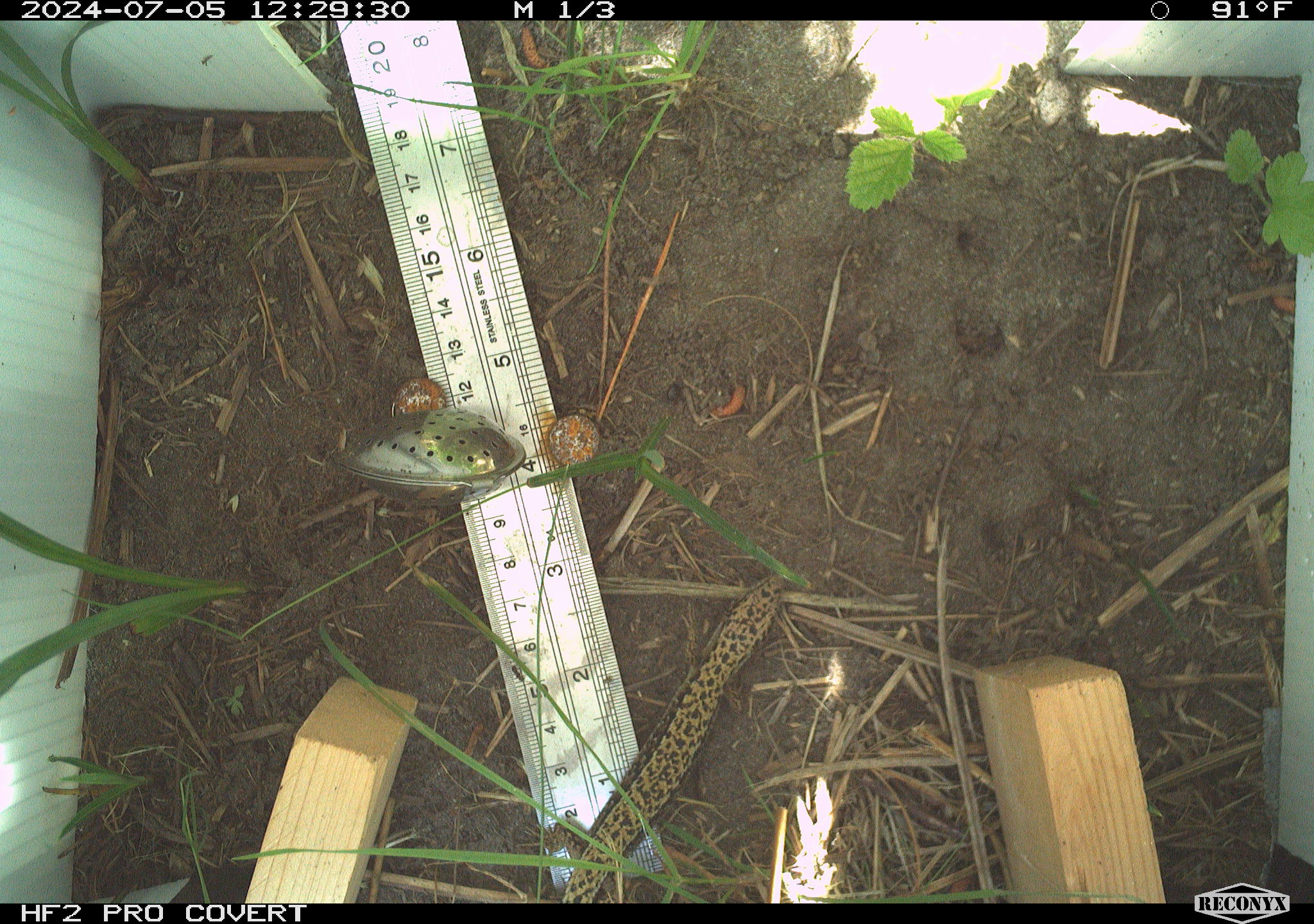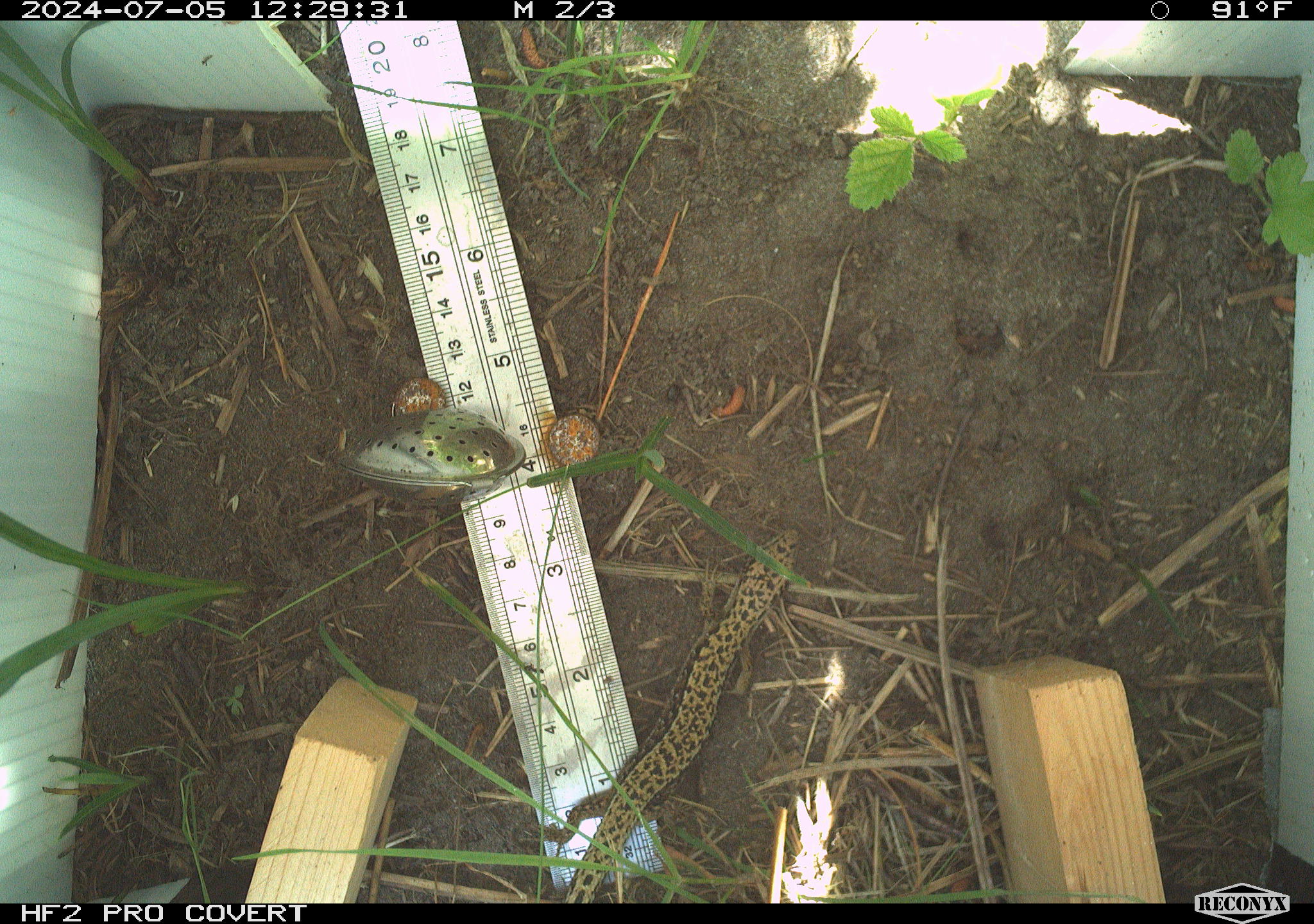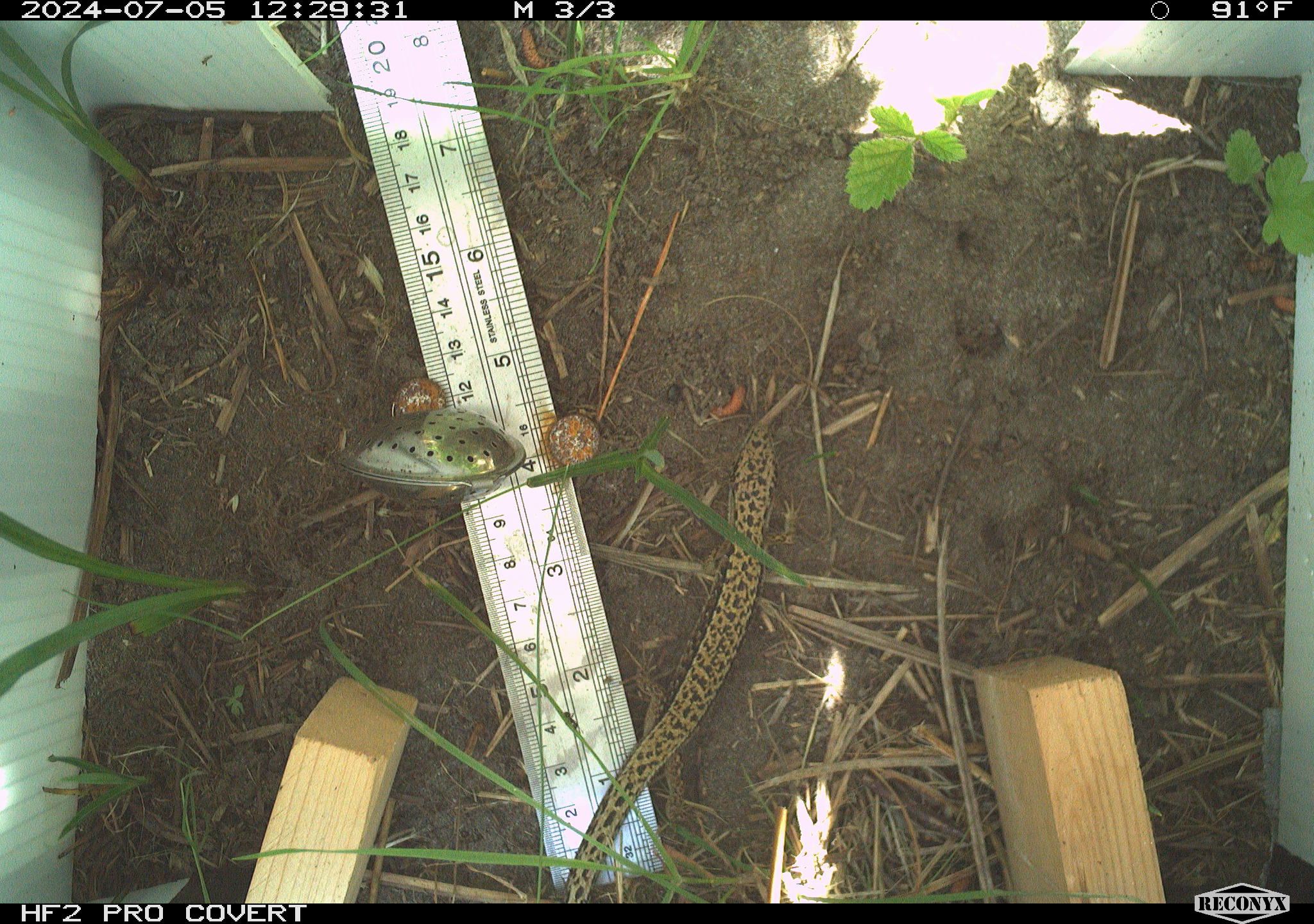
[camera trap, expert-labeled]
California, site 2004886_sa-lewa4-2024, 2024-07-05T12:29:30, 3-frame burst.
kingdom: Animalia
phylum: Chordata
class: Reptilia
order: Squamata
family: Anguidae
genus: Elgaria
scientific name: Elgaria coerulea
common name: northern alligator lizard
Northern alligator lizard (Elgaria coerulea).